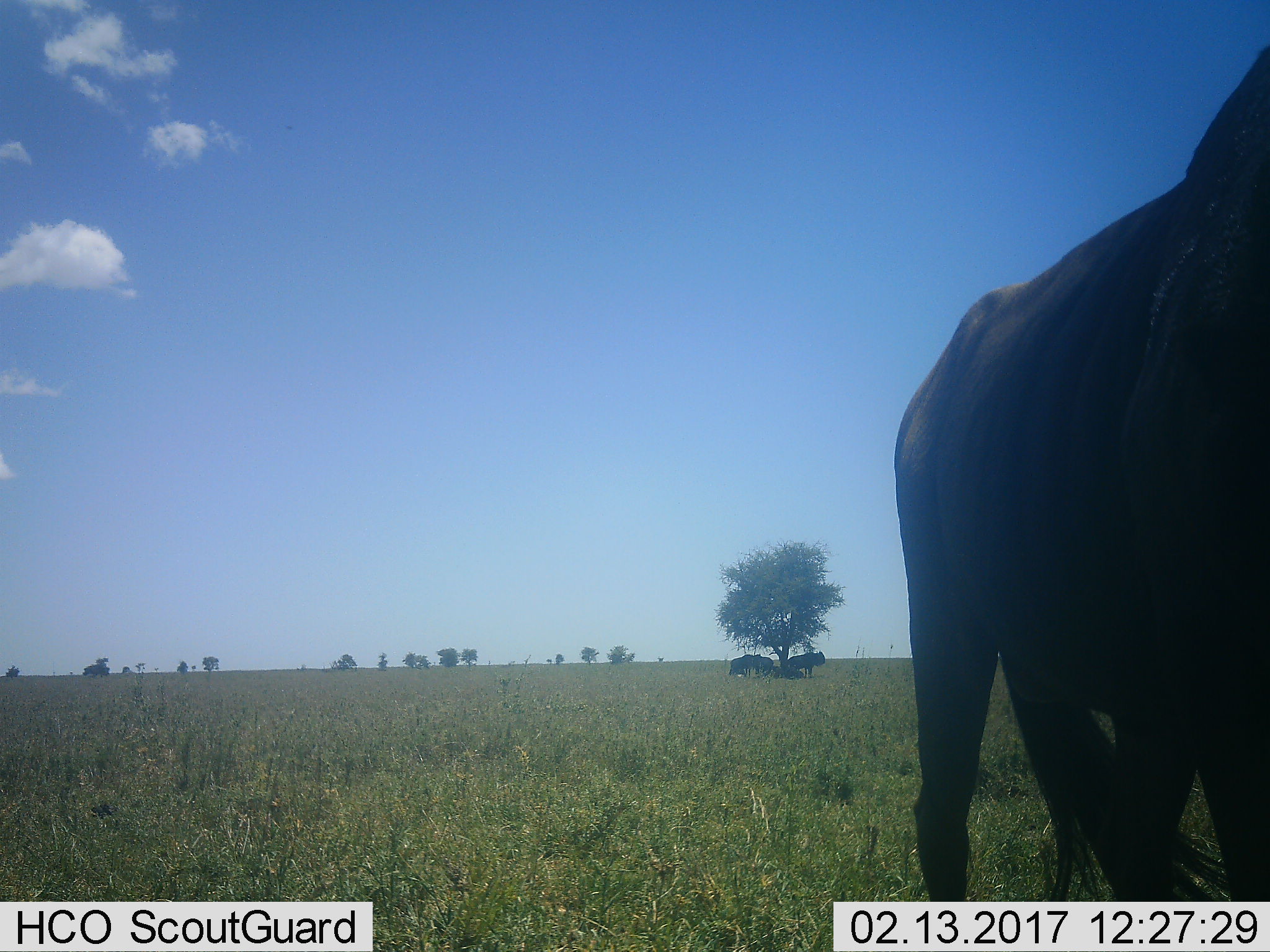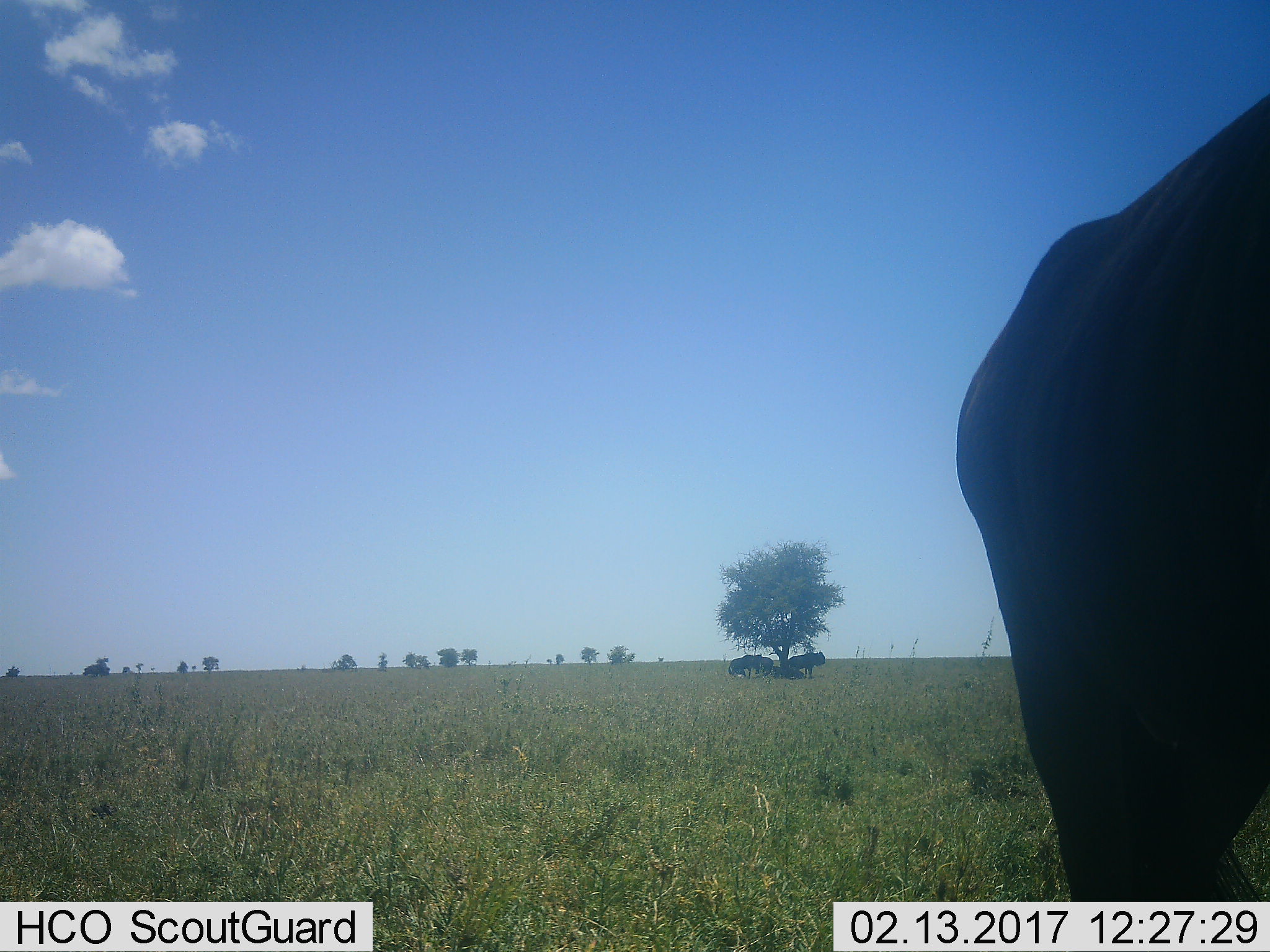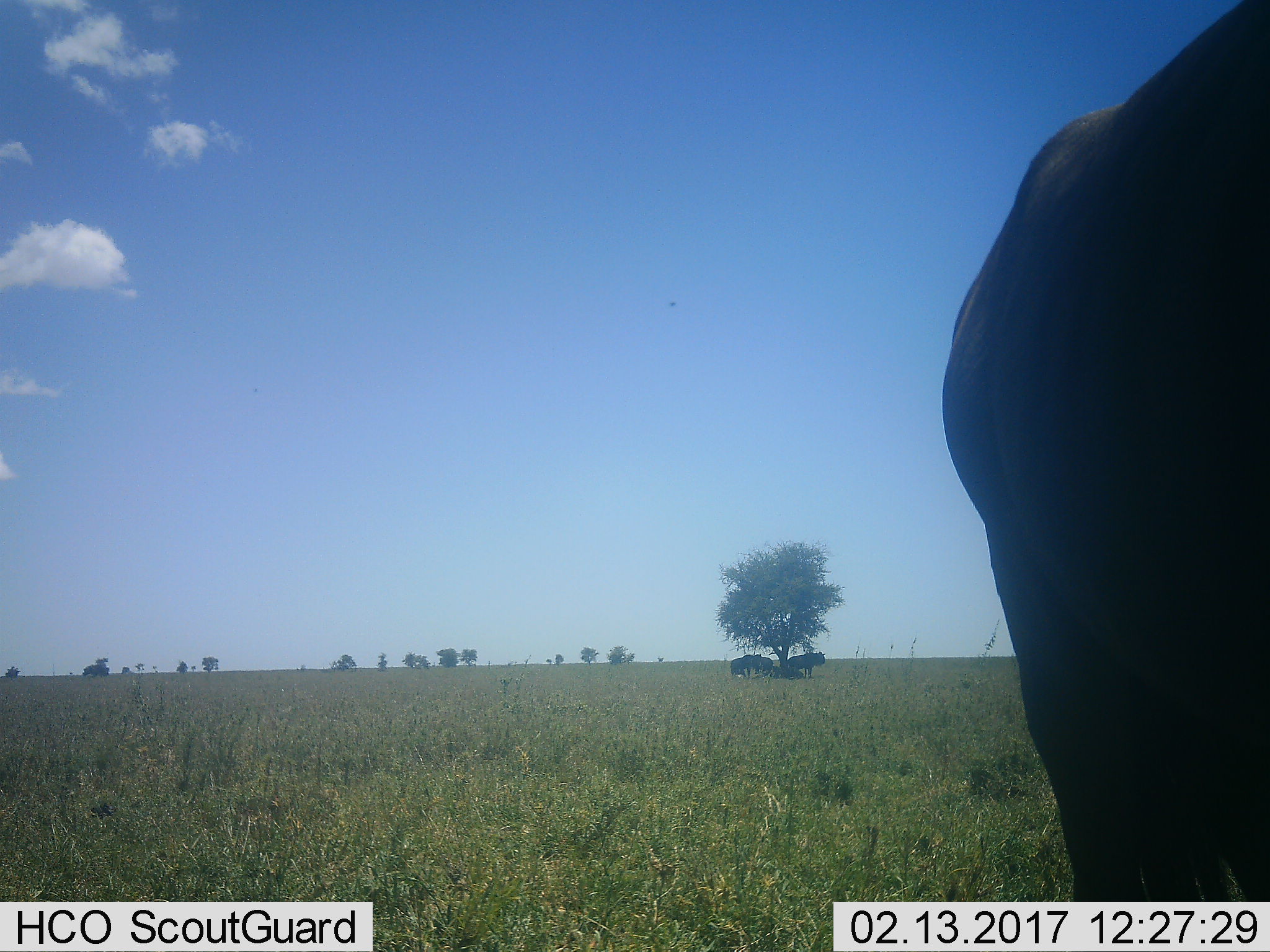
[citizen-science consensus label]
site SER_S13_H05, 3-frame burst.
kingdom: Animalia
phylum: Chordata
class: Mammalia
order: Artiodactyla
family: Bovidae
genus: Connochaetes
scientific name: Connochaetes taurinus taurinus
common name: blue wildebeest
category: wildebeestblue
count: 4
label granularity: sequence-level